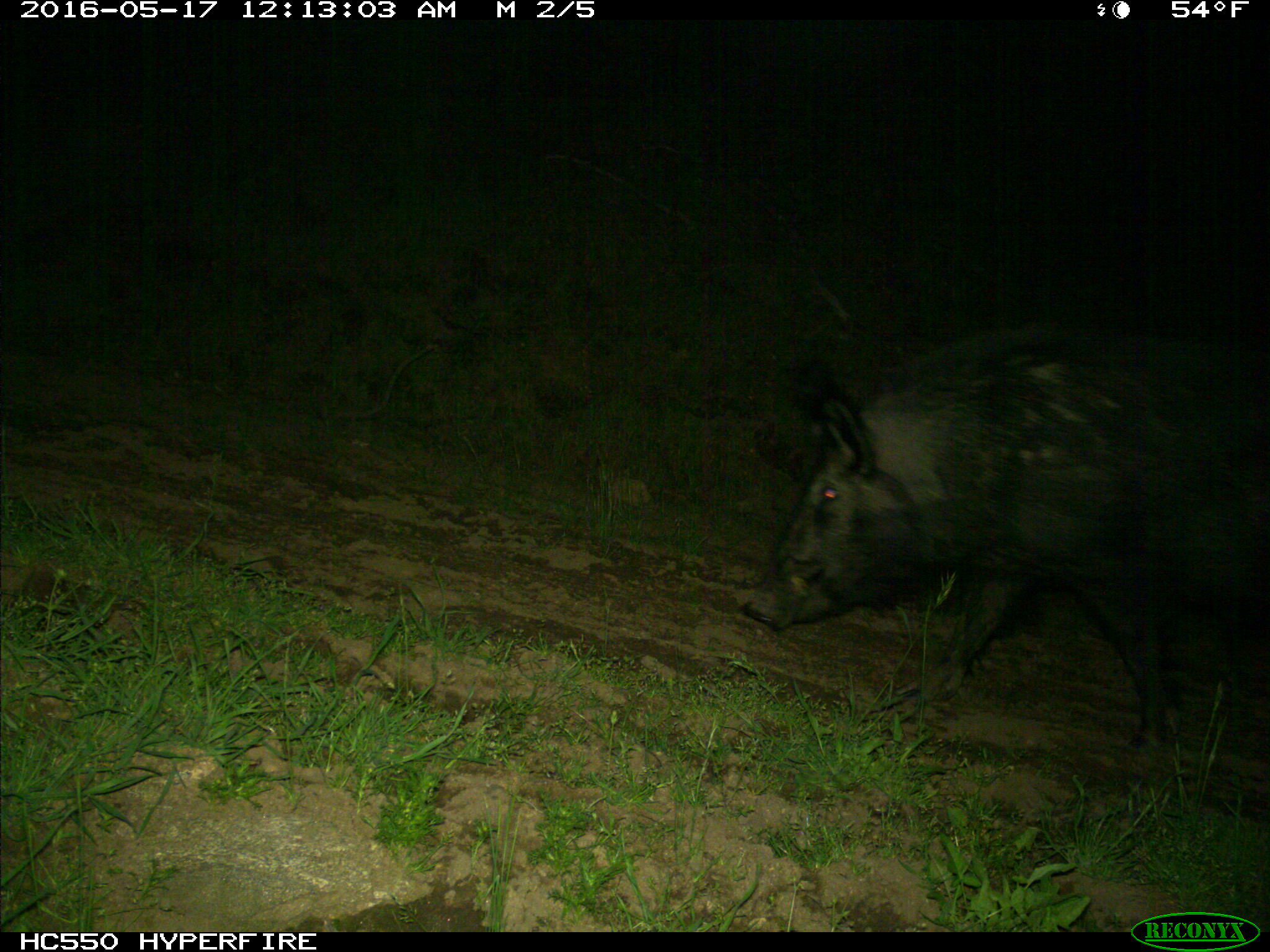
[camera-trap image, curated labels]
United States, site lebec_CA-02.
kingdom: Animalia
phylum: Chordata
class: Mammalia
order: Artiodactyla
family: Suidae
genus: Sus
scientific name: Sus scrofa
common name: wild boar